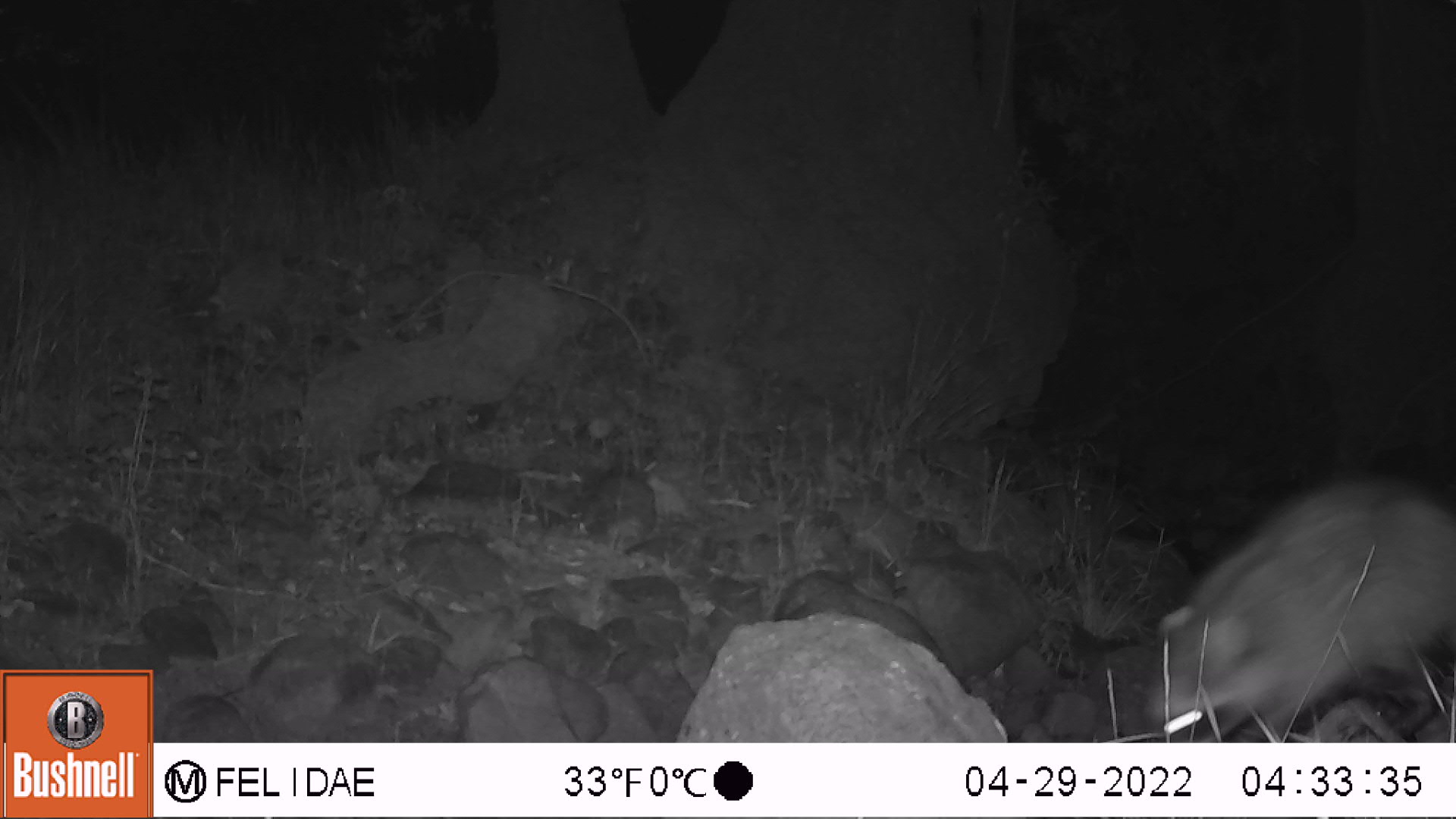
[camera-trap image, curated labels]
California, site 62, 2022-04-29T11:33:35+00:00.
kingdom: Animalia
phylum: Chordata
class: Mammalia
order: Carnivora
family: Procyonidae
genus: Procyon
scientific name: Procyon lotor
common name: raccoon